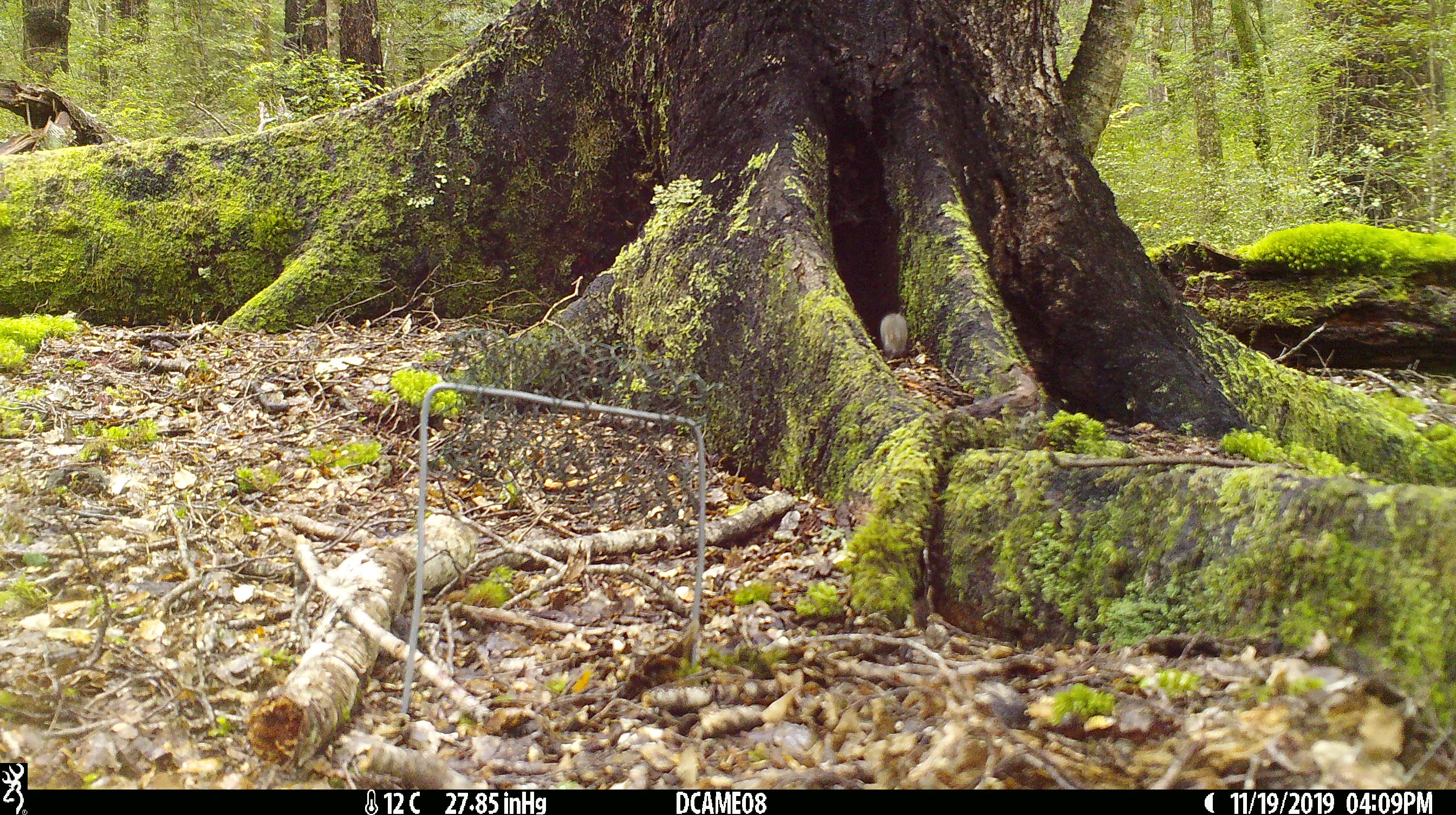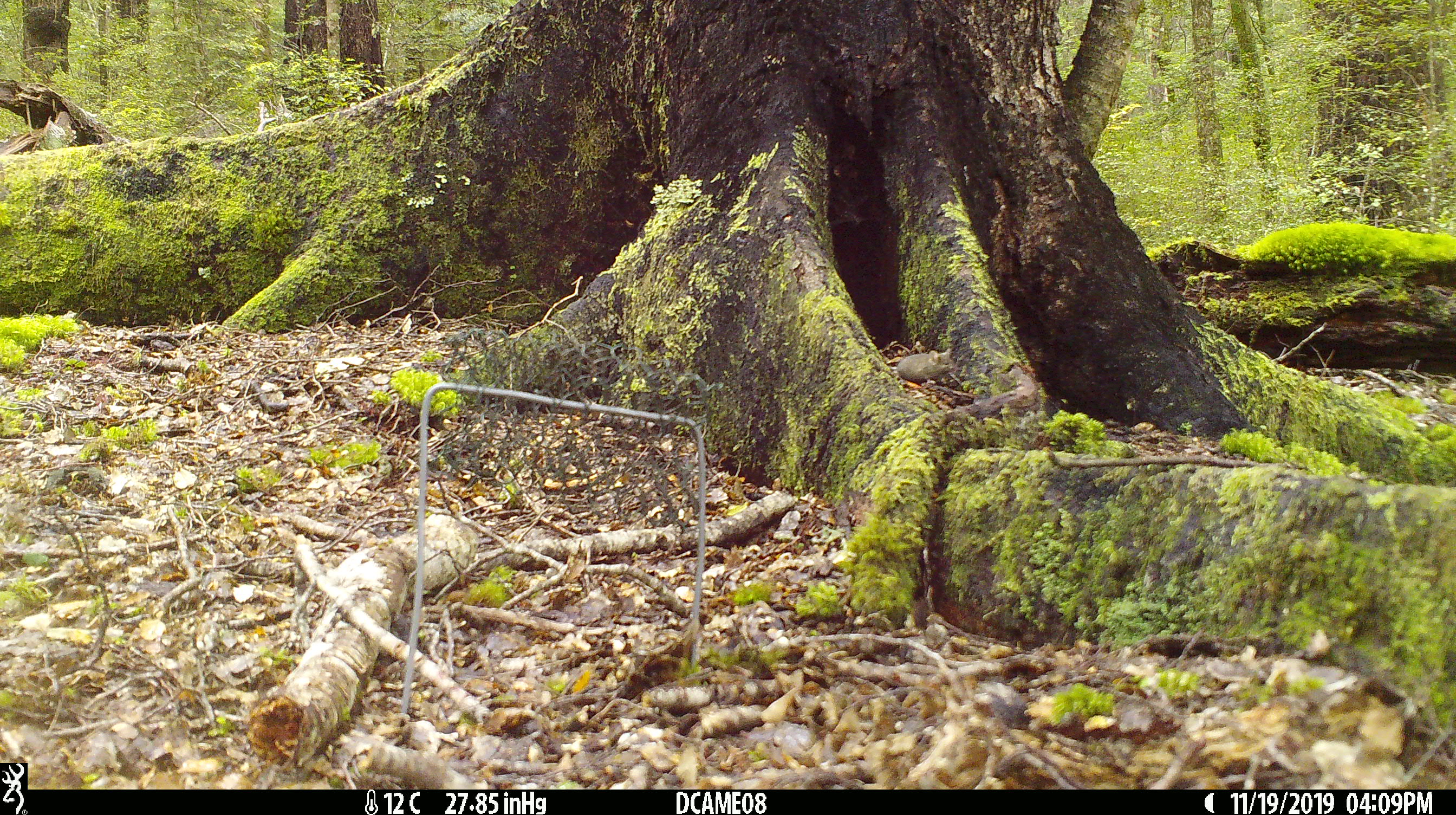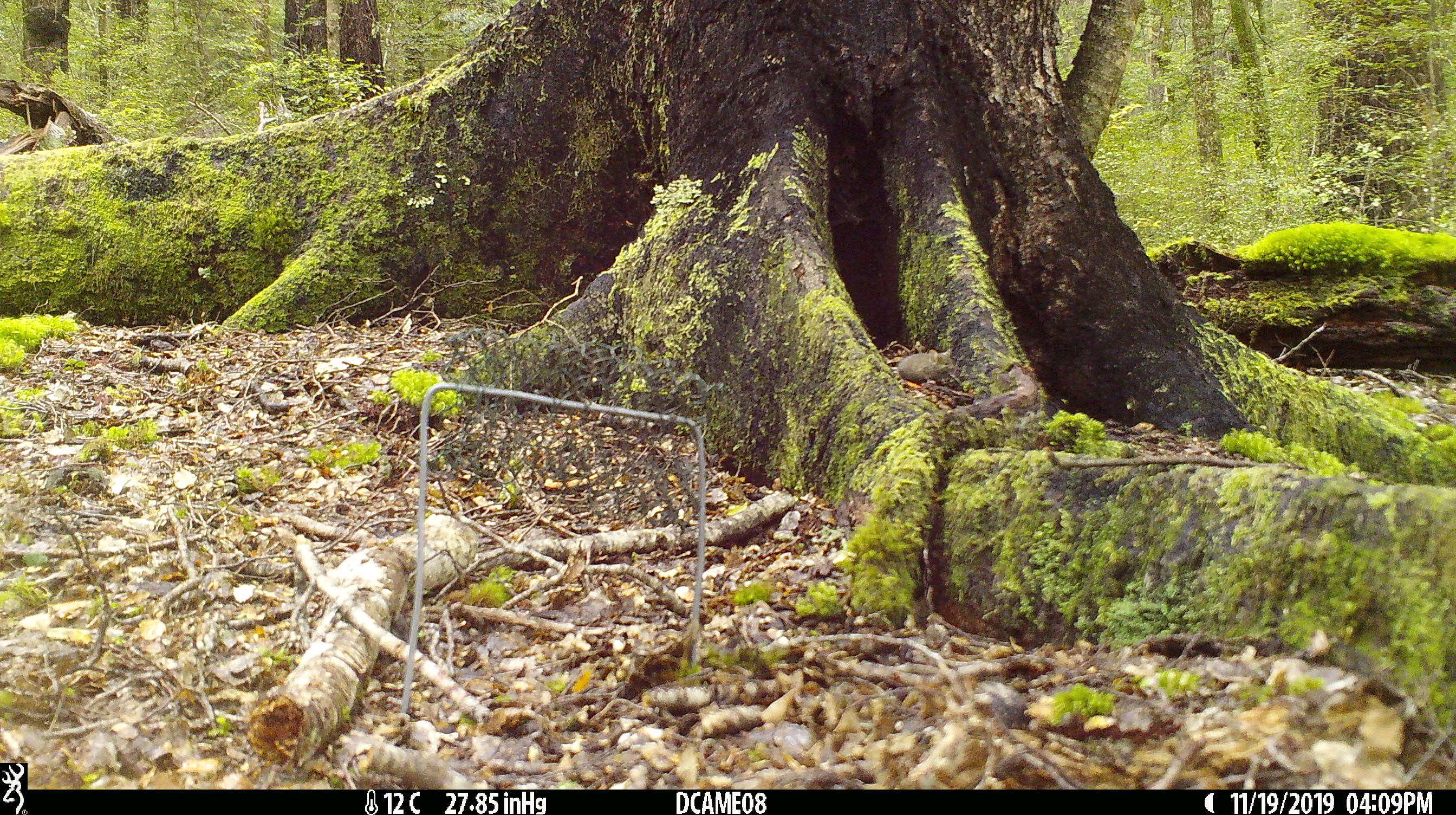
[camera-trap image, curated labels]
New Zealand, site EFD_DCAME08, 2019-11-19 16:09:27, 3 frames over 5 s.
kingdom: Animalia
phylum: Chordata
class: Mammalia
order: Rodentia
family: Muridae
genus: Mus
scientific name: Mus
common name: mouse